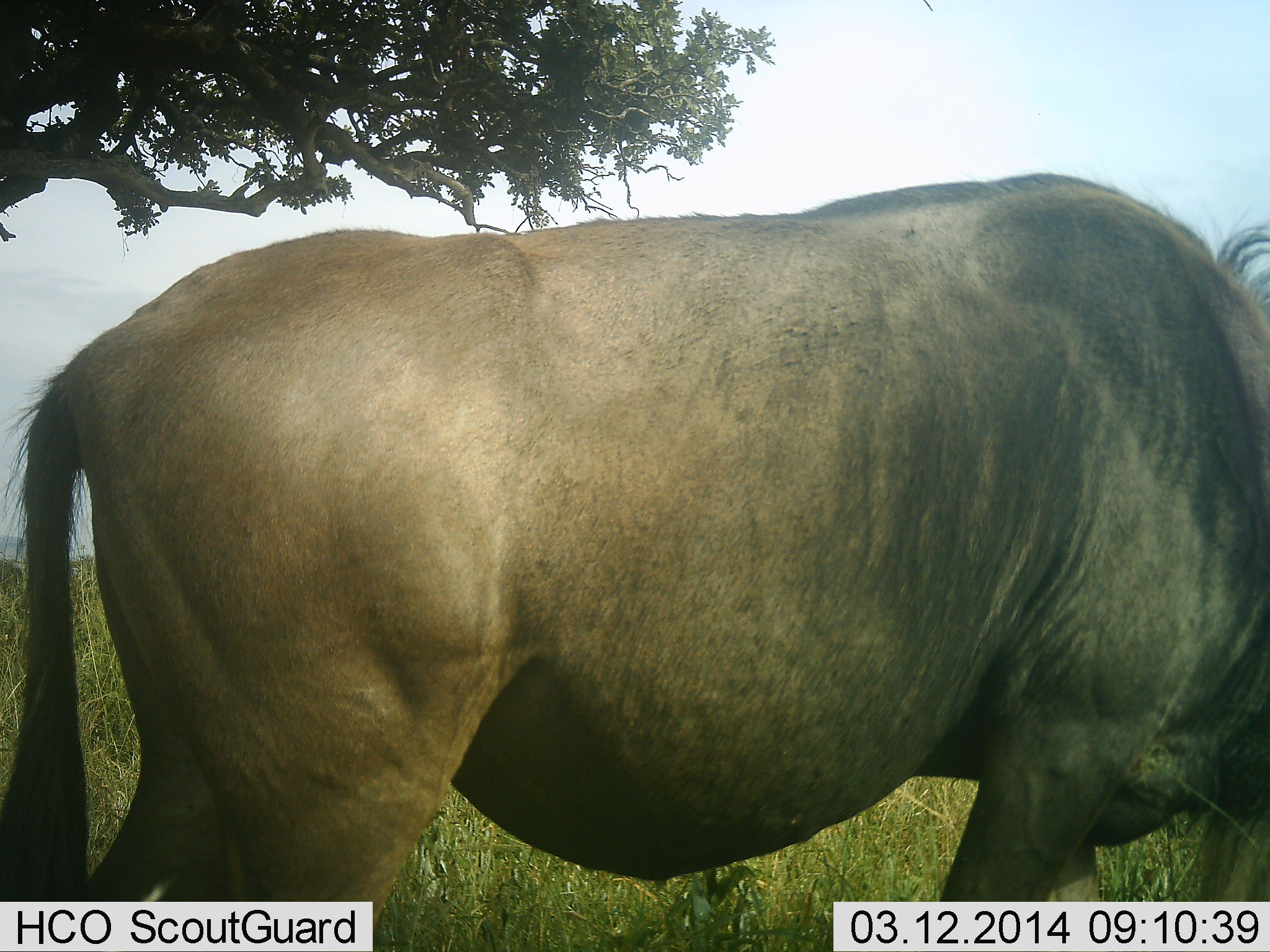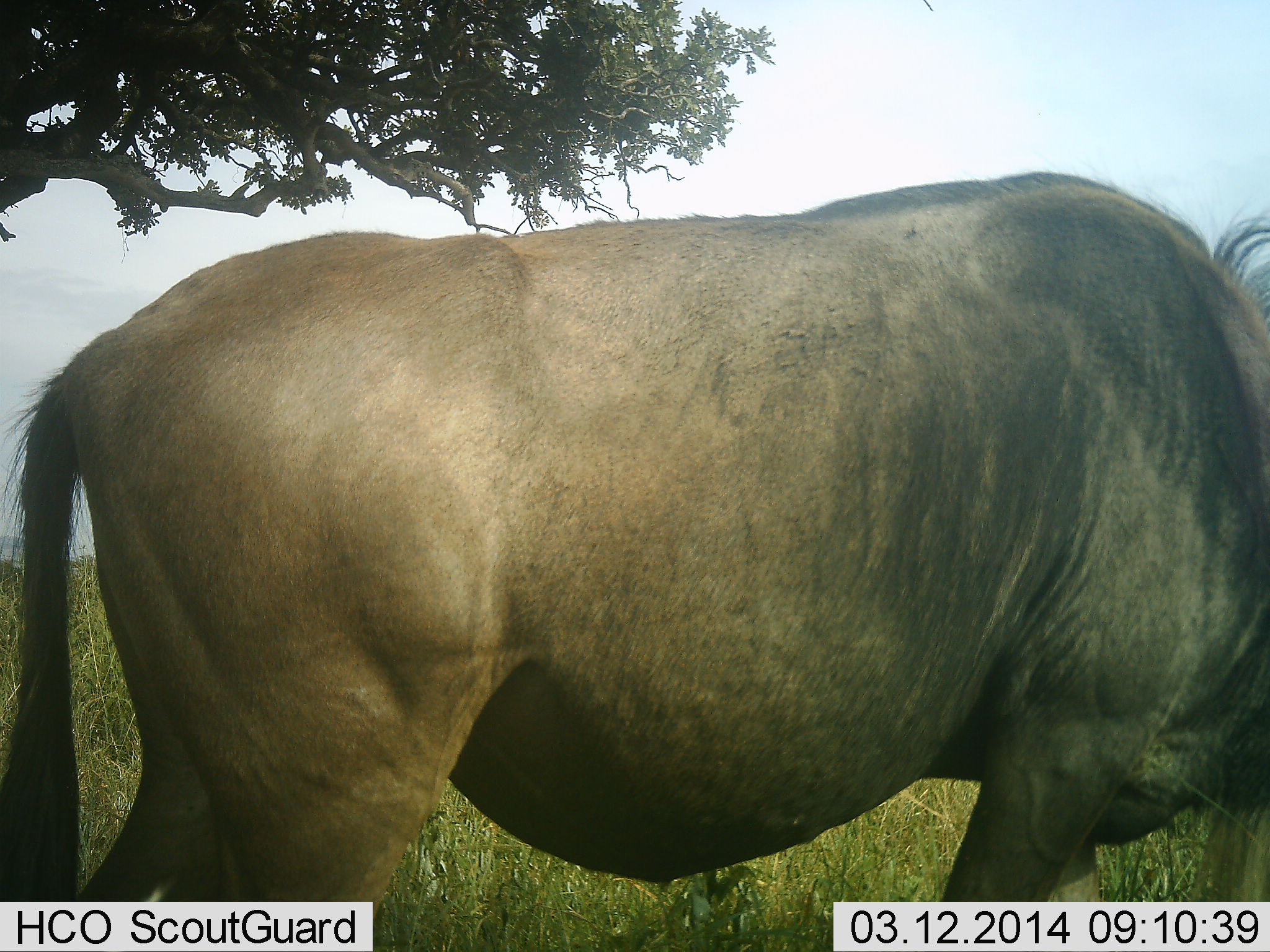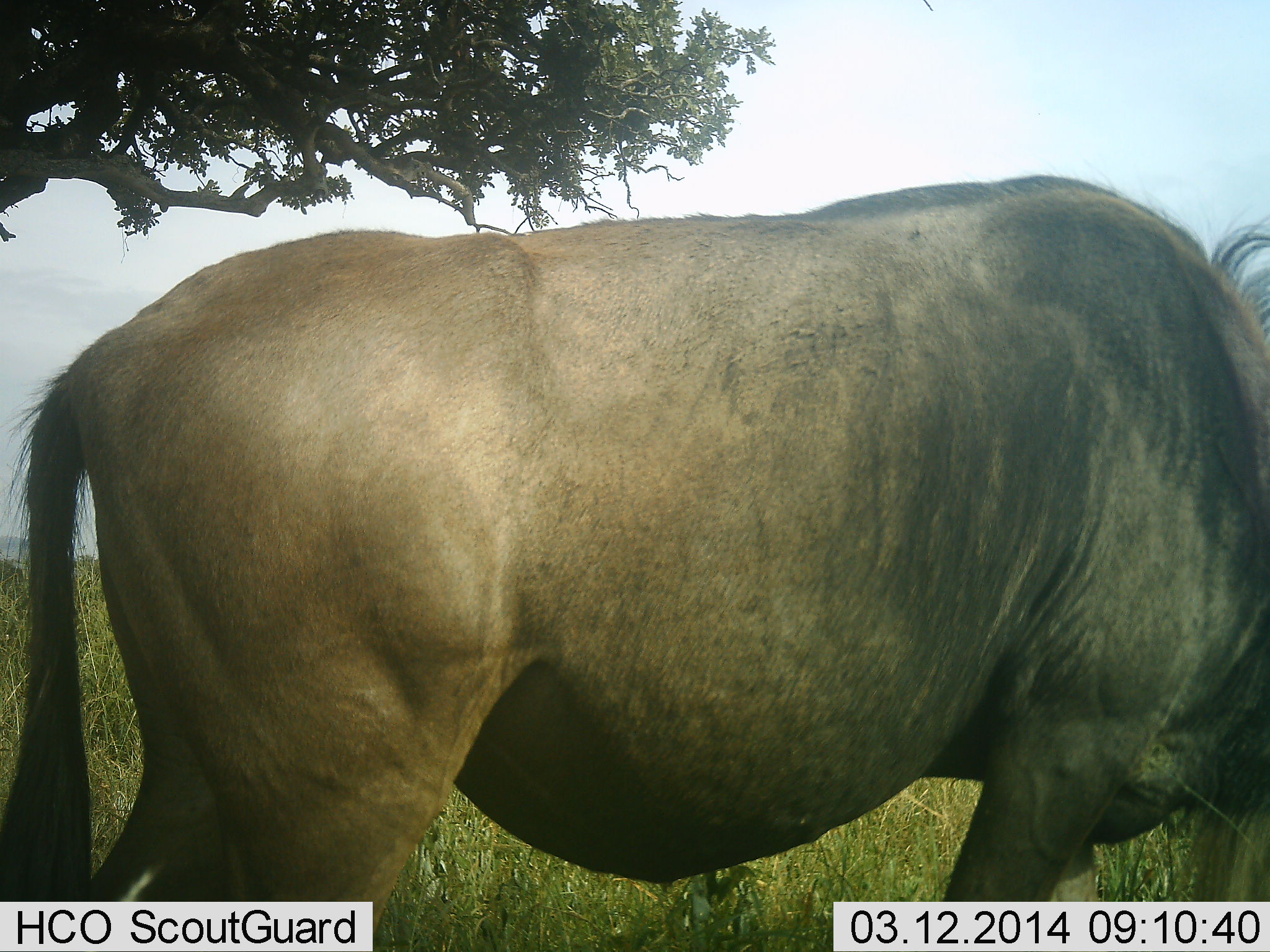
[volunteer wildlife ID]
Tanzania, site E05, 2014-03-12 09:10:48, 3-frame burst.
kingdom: Animalia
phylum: Chordata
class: Mammalia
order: Artiodactyla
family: Bovidae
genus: Connochaetes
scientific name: Connochaetes taurinus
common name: blue wildebeest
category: wildebeest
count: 1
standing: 80%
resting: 0%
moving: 0%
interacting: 0%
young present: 0%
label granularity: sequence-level